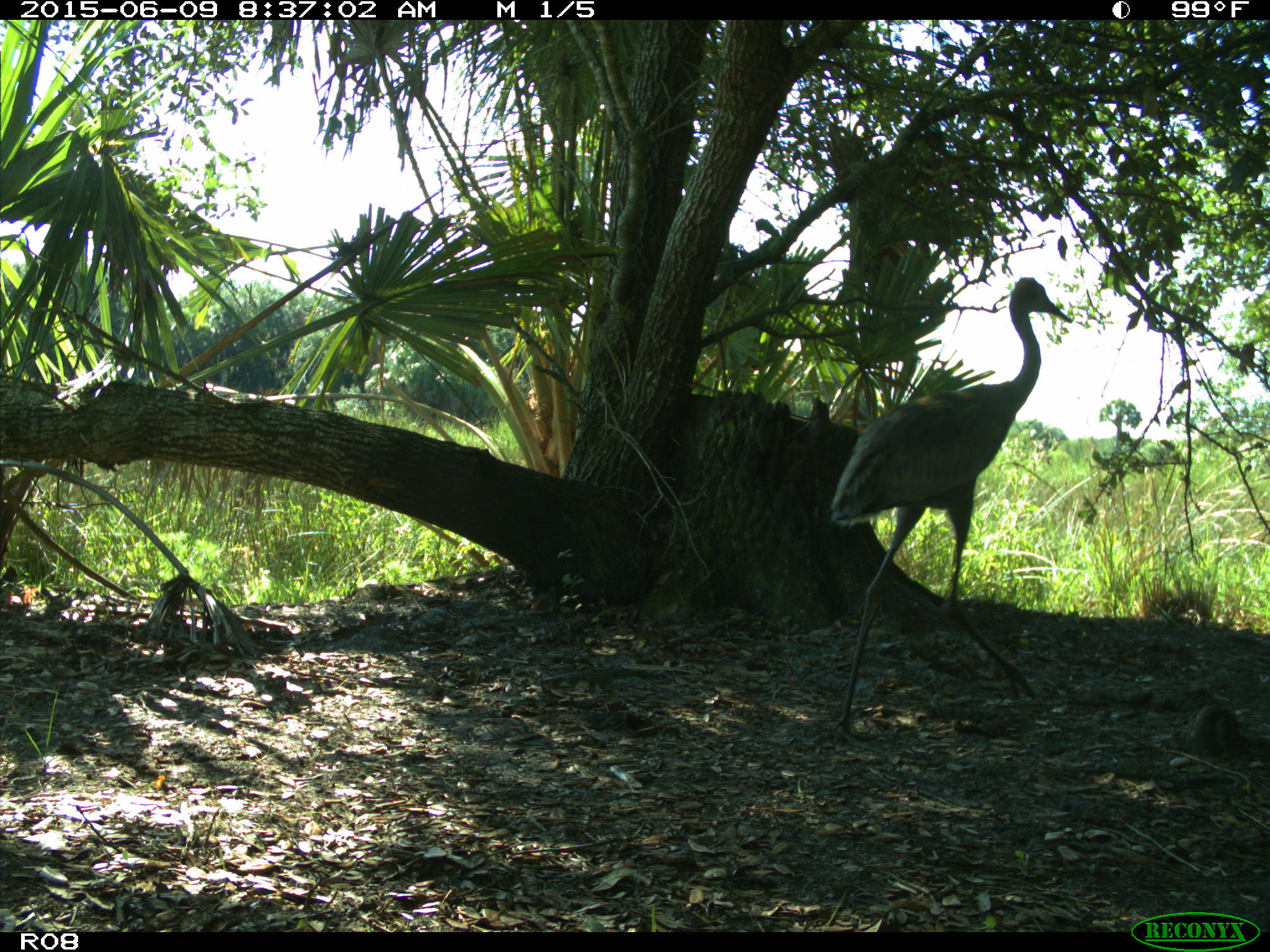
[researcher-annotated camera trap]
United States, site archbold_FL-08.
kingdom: Animalia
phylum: Chordata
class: Aves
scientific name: Aves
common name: birds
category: unidentified bird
Unidentified bird (birds) (Aves).